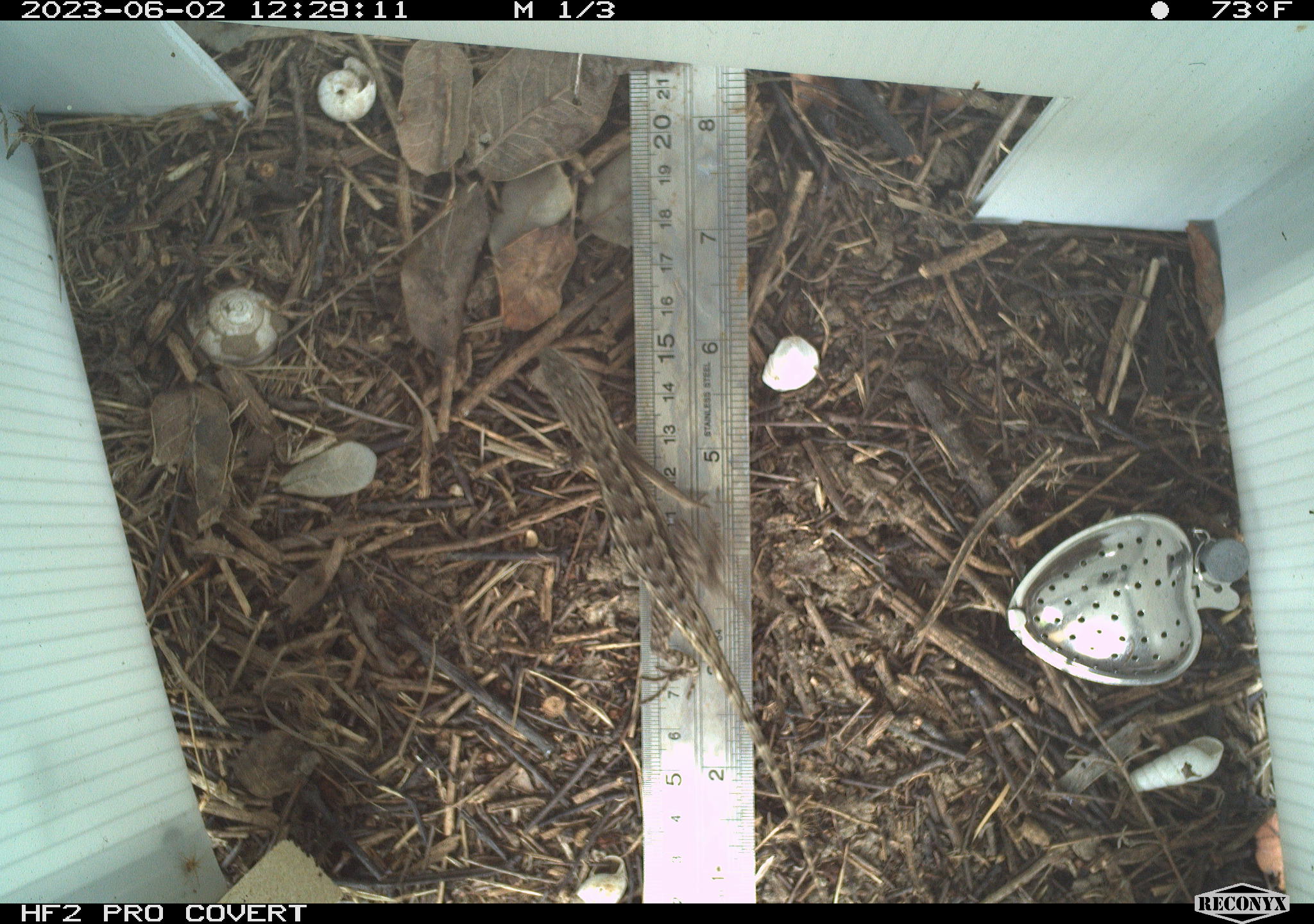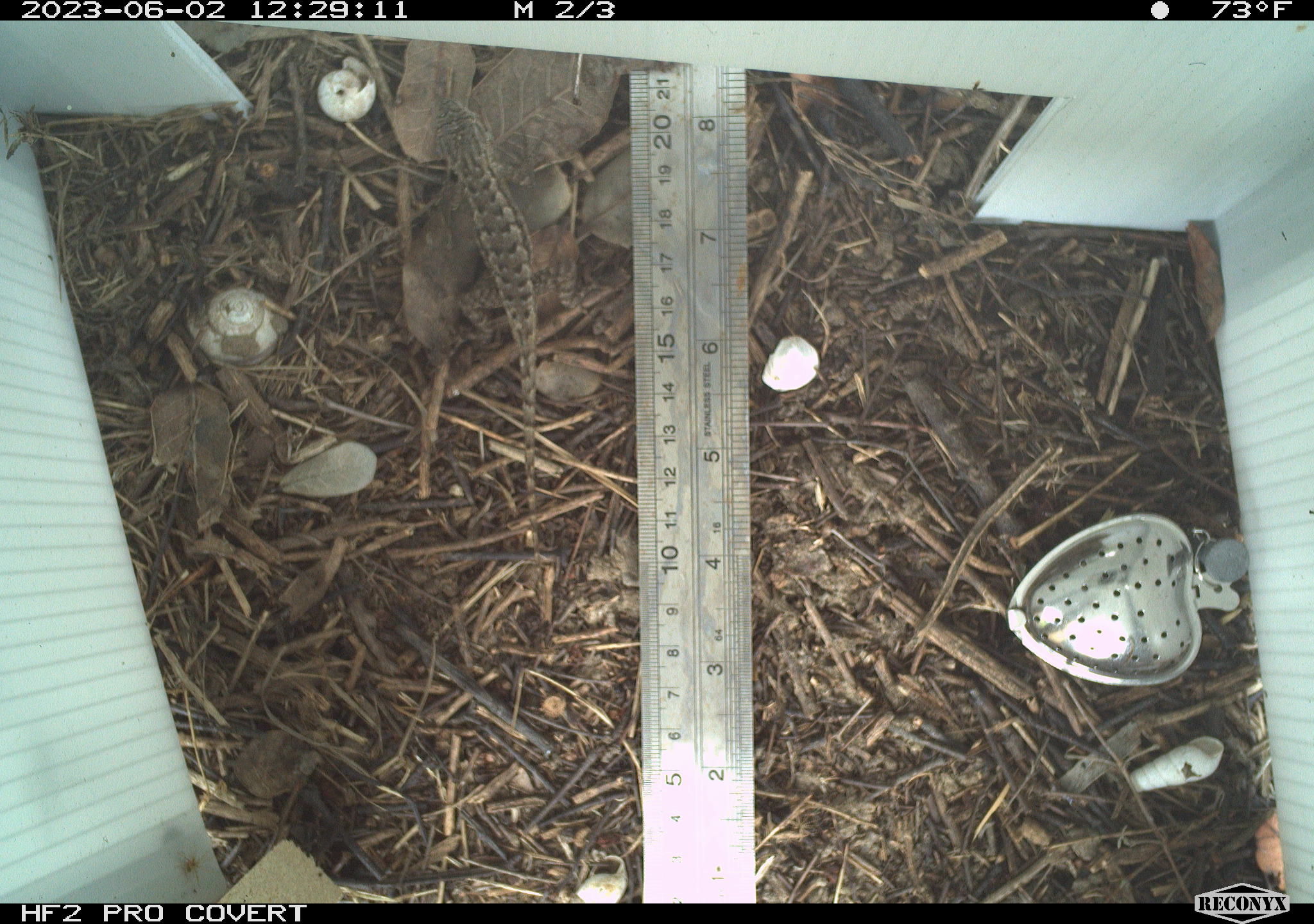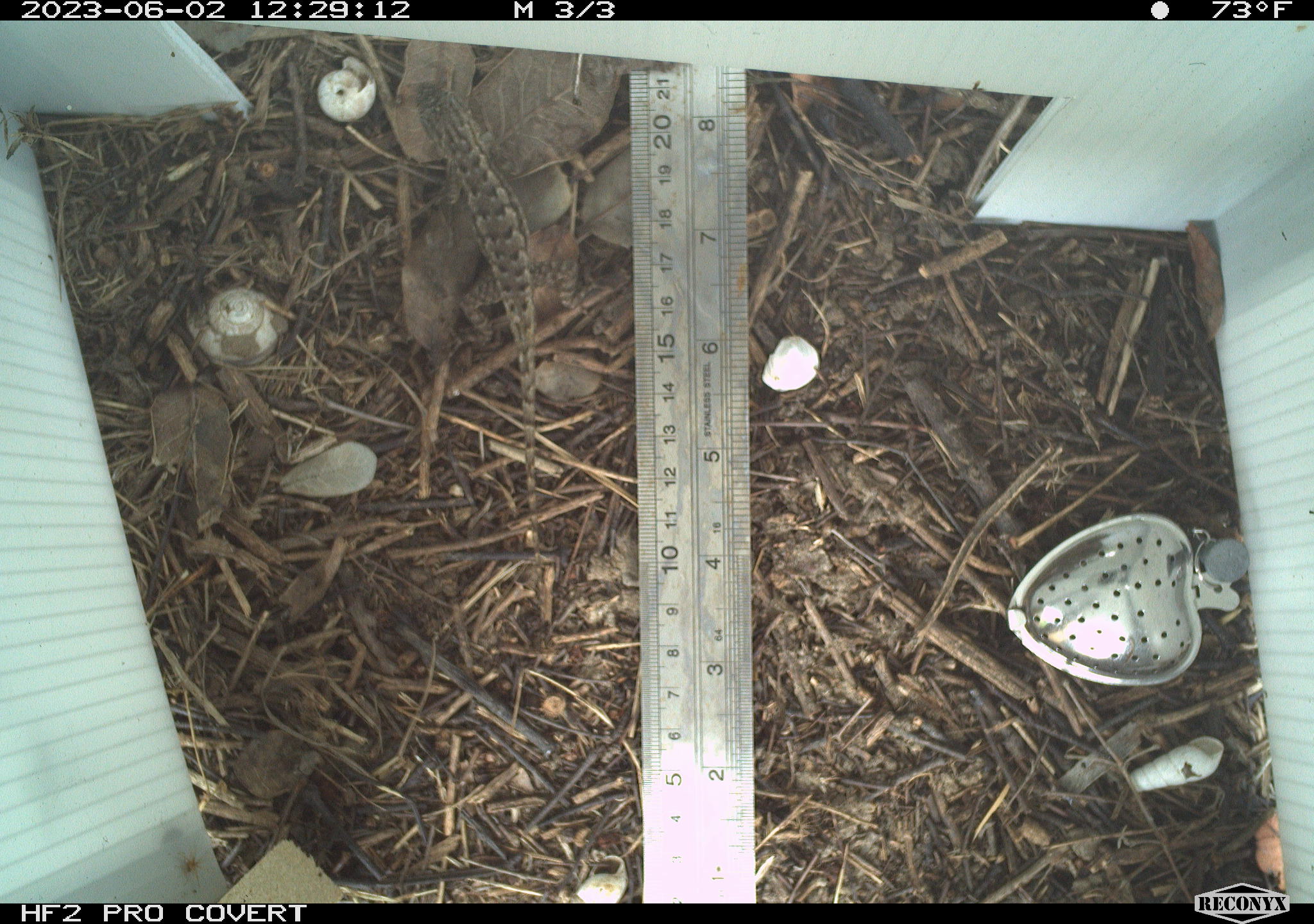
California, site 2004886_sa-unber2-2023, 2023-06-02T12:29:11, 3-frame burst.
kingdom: Animalia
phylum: Chordata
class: Reptilia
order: Squamata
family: Phrynosomatidae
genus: Sceloporus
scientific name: Sceloporus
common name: spiny lizards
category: sceloporus species